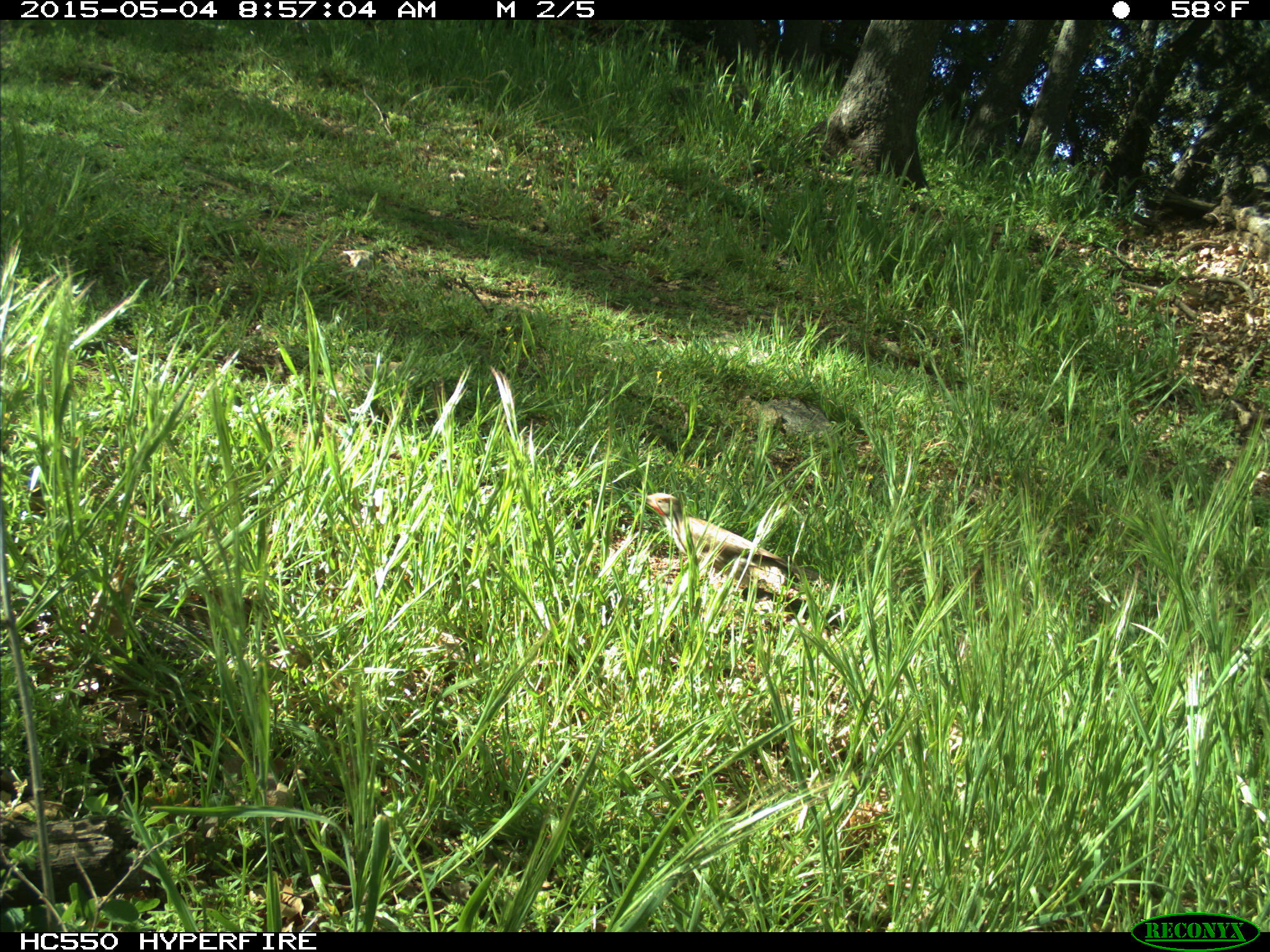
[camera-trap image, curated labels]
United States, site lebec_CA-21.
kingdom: Animalia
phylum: Chordata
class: Aves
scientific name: Aves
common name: birds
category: unidentified bird